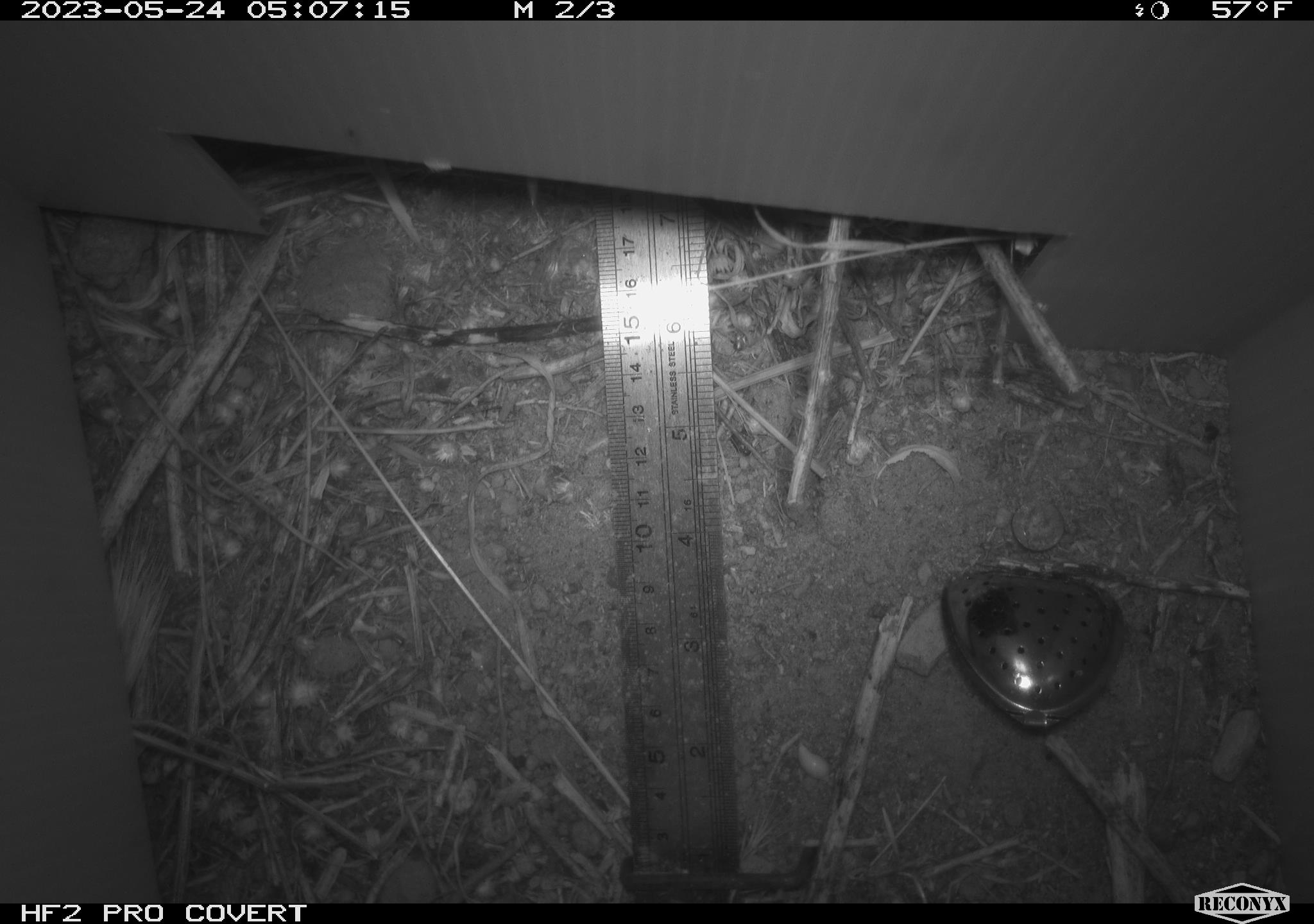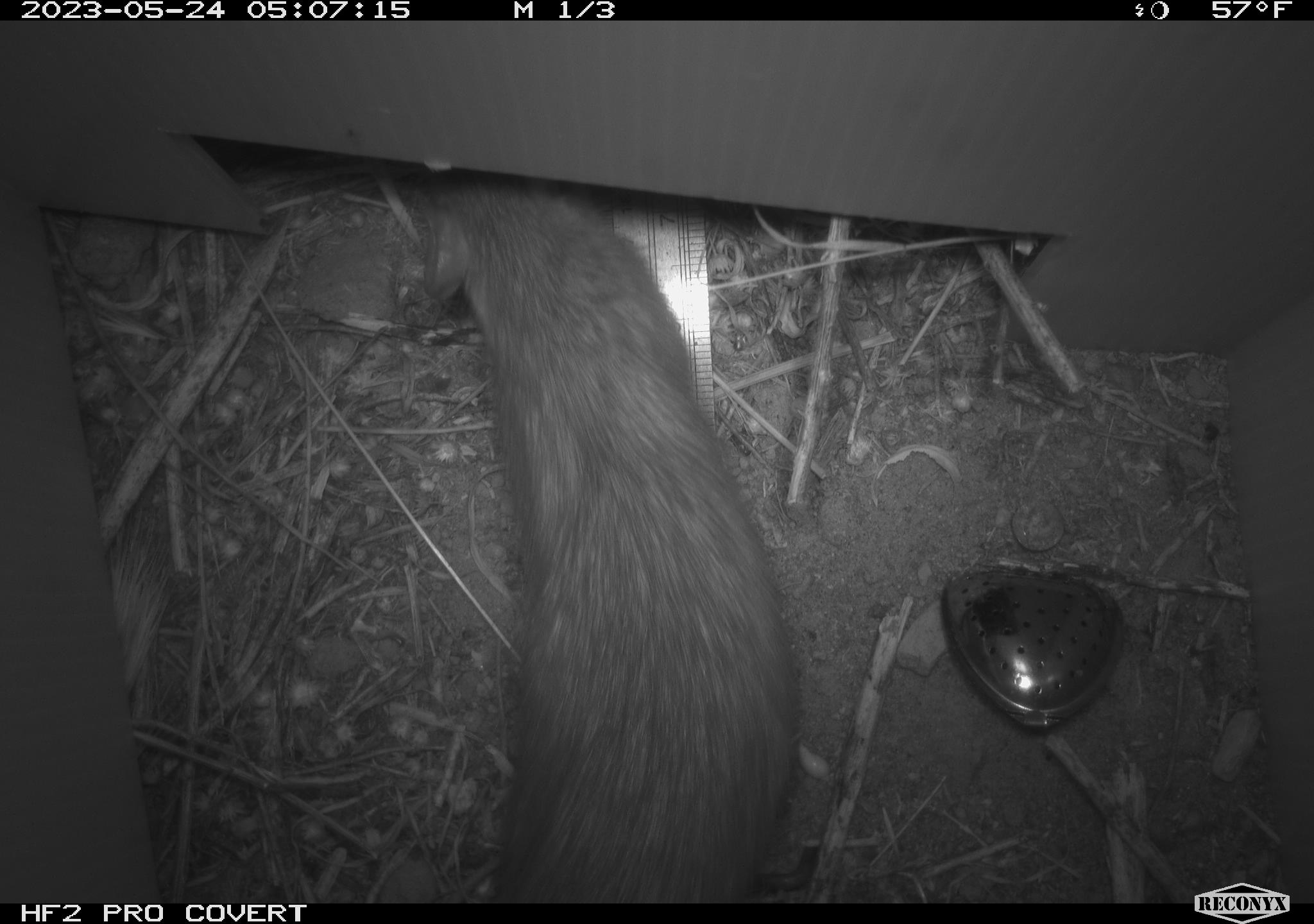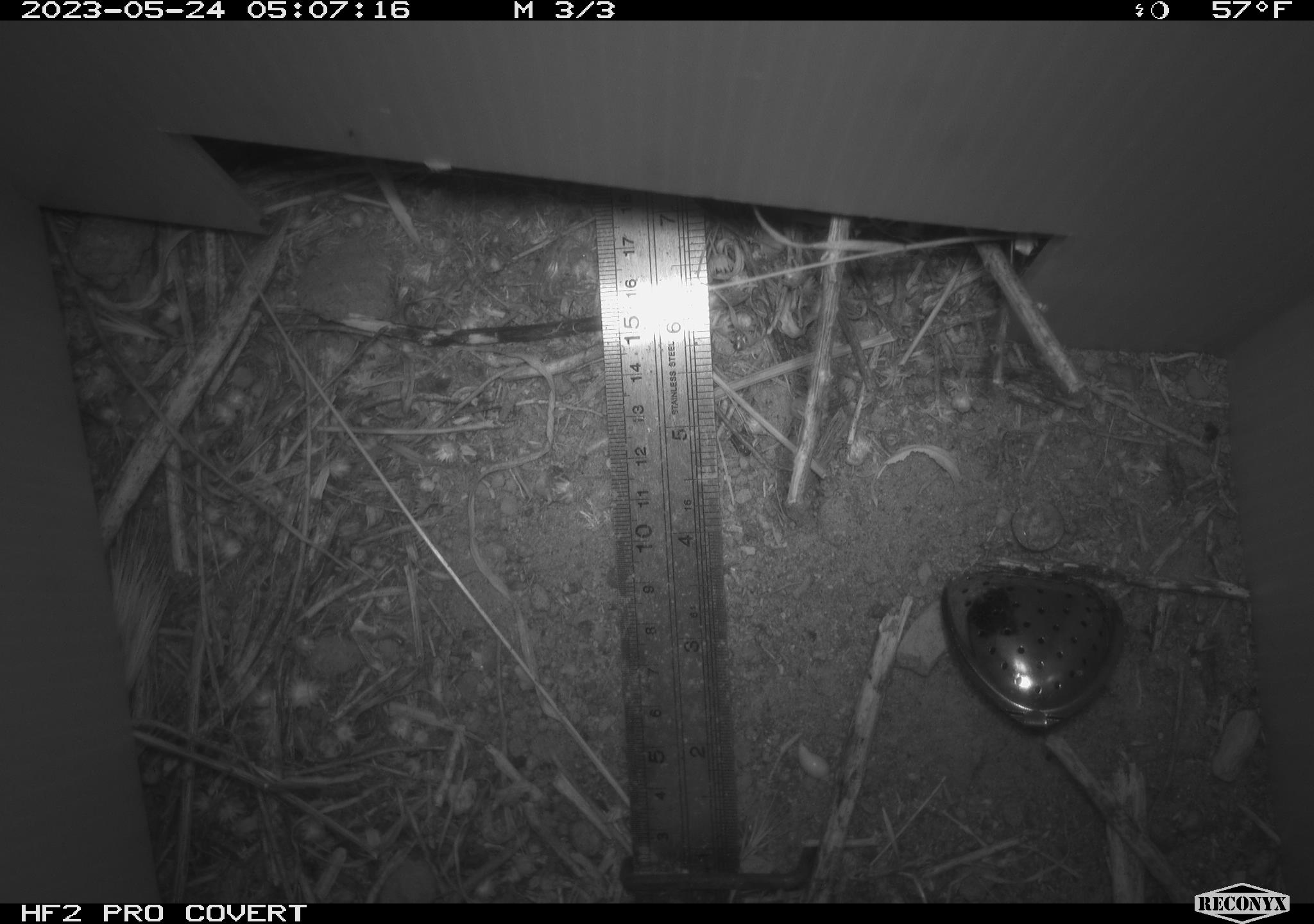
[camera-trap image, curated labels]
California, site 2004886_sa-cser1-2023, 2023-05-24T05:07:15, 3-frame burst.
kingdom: Animalia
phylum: Chordata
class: Mammalia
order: Rodentia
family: Muridae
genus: Rattus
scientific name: Rattus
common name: rat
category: rattus species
Rattus species (rat) (Rattus).